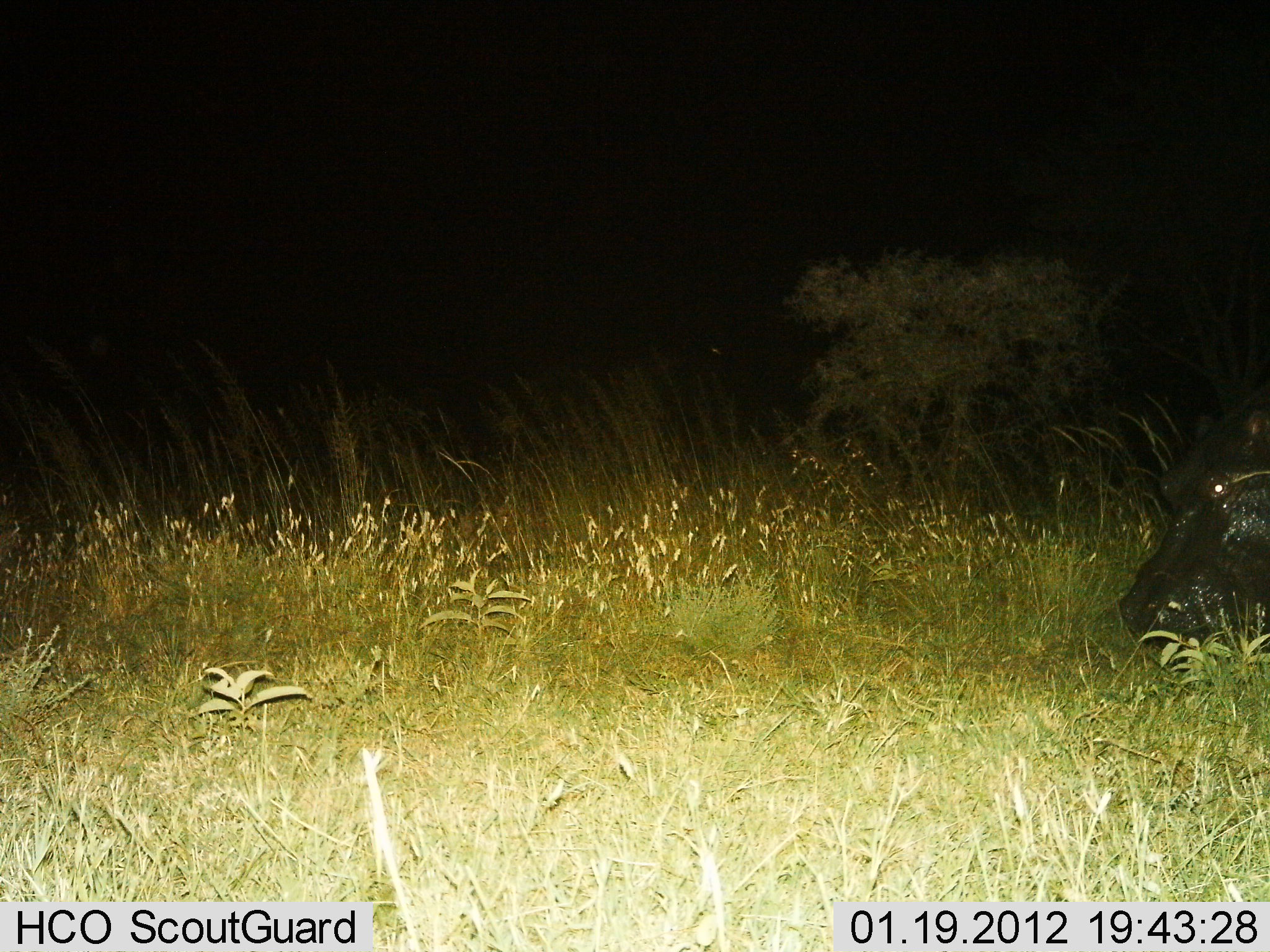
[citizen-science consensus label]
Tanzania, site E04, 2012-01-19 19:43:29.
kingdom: Animalia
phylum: Chordata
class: Mammalia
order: Artiodactyla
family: Hippopotamidae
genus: Hippopotamus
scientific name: Hippopotamus amphibius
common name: hippopotamus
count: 1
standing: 38%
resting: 0%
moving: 31%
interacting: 0%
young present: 0%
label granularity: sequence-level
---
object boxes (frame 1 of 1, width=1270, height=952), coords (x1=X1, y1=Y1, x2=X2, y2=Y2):
animal: (x1=1124, y1=398, x2=1270, y2=655)